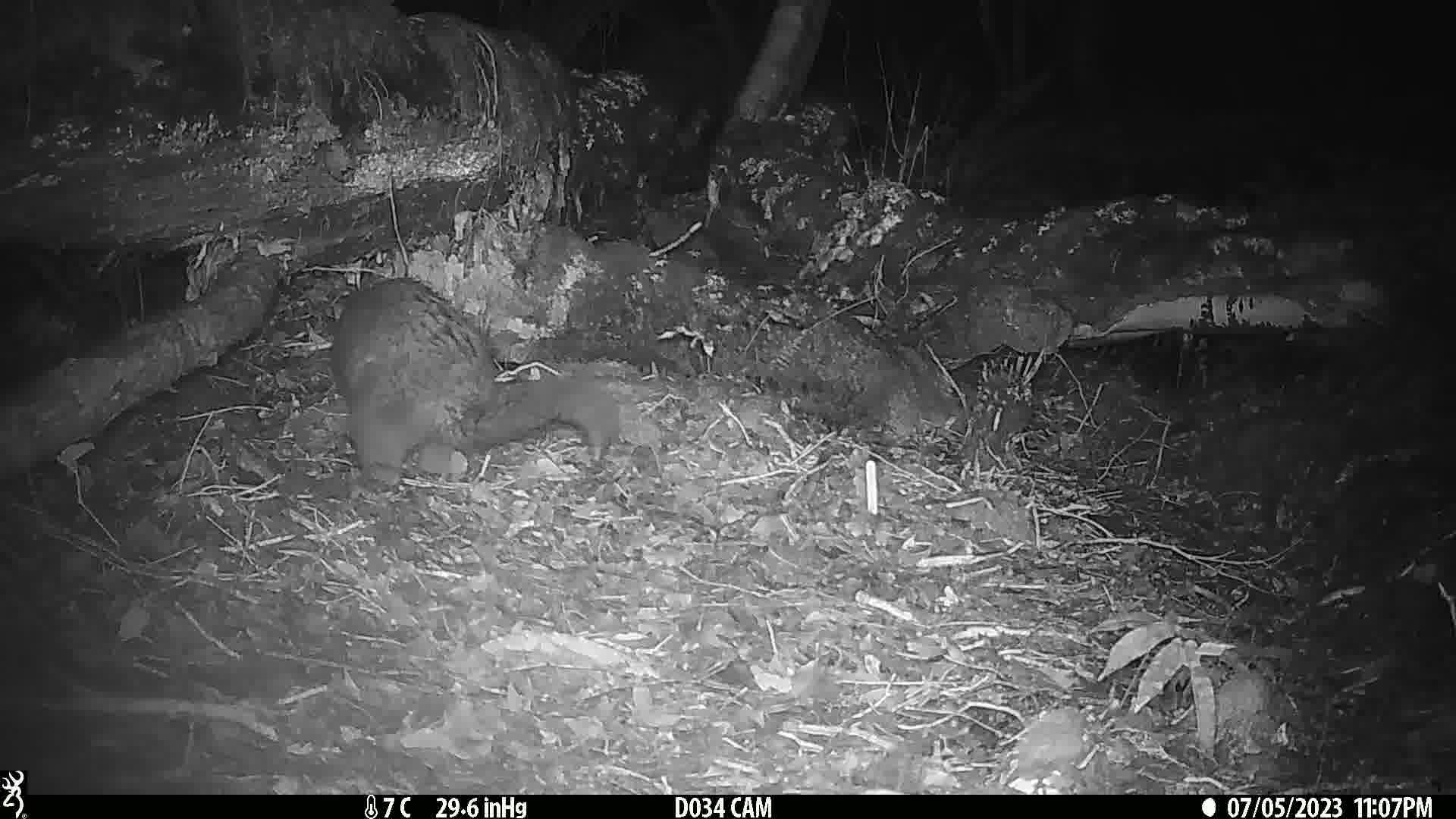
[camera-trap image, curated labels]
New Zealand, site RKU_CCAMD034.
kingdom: Animalia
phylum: Chordata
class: Mammalia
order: Diprotodontia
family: Phalangeridae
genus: Trichosurus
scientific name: Trichosurus vulpecula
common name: common brushtail possum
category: possum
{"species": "possum (common brushtail possum) (Trichosurus vulpecula)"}